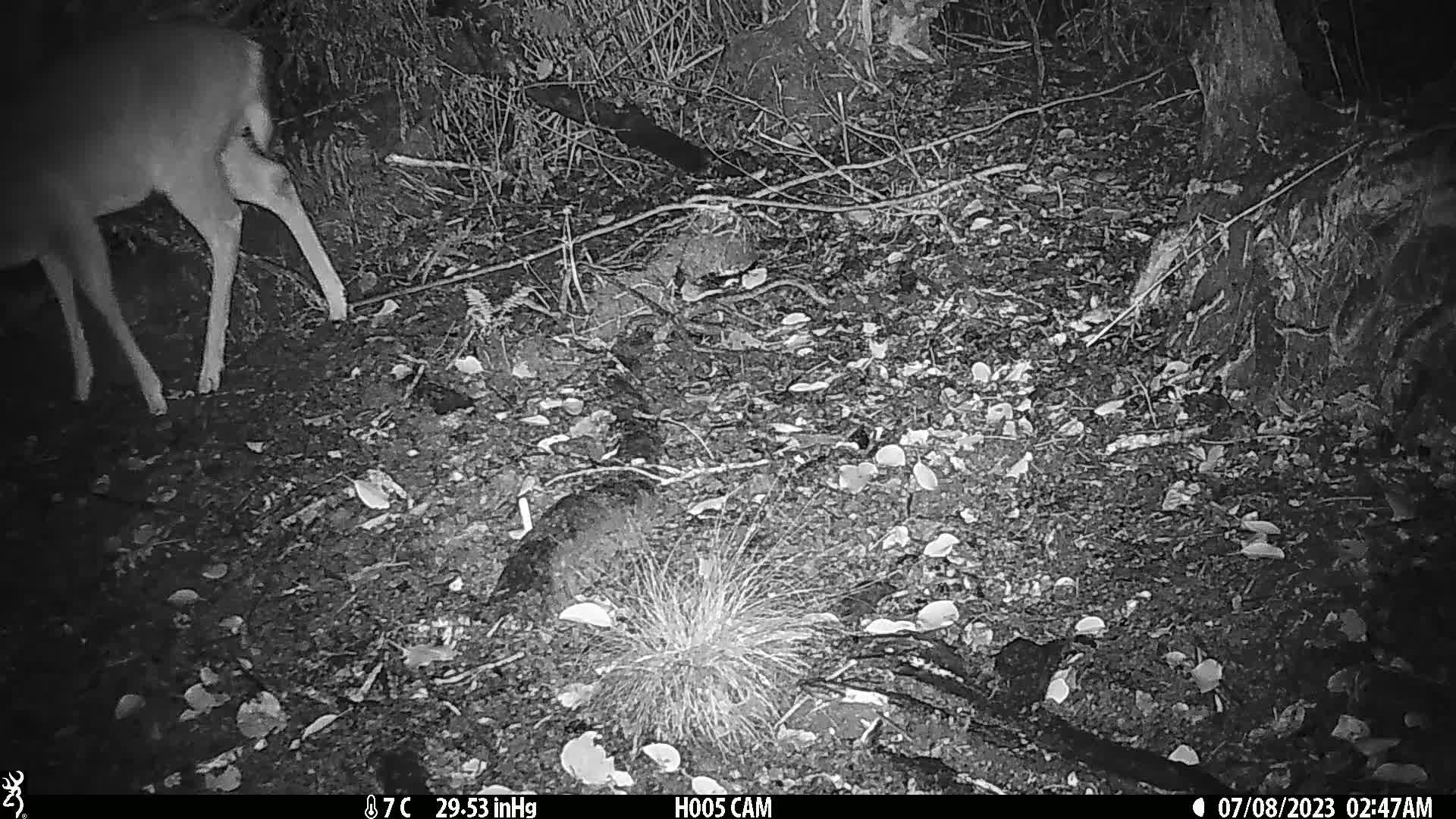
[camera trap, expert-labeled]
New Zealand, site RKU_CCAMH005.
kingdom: Animalia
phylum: Chordata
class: Mammalia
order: Artiodactyla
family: Cervidae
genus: Odocoileus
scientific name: Odocoileus virginianus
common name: white-tailed deer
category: white tailed deer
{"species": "white tailed deer (white-tailed deer) (Odocoileus virginianus)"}